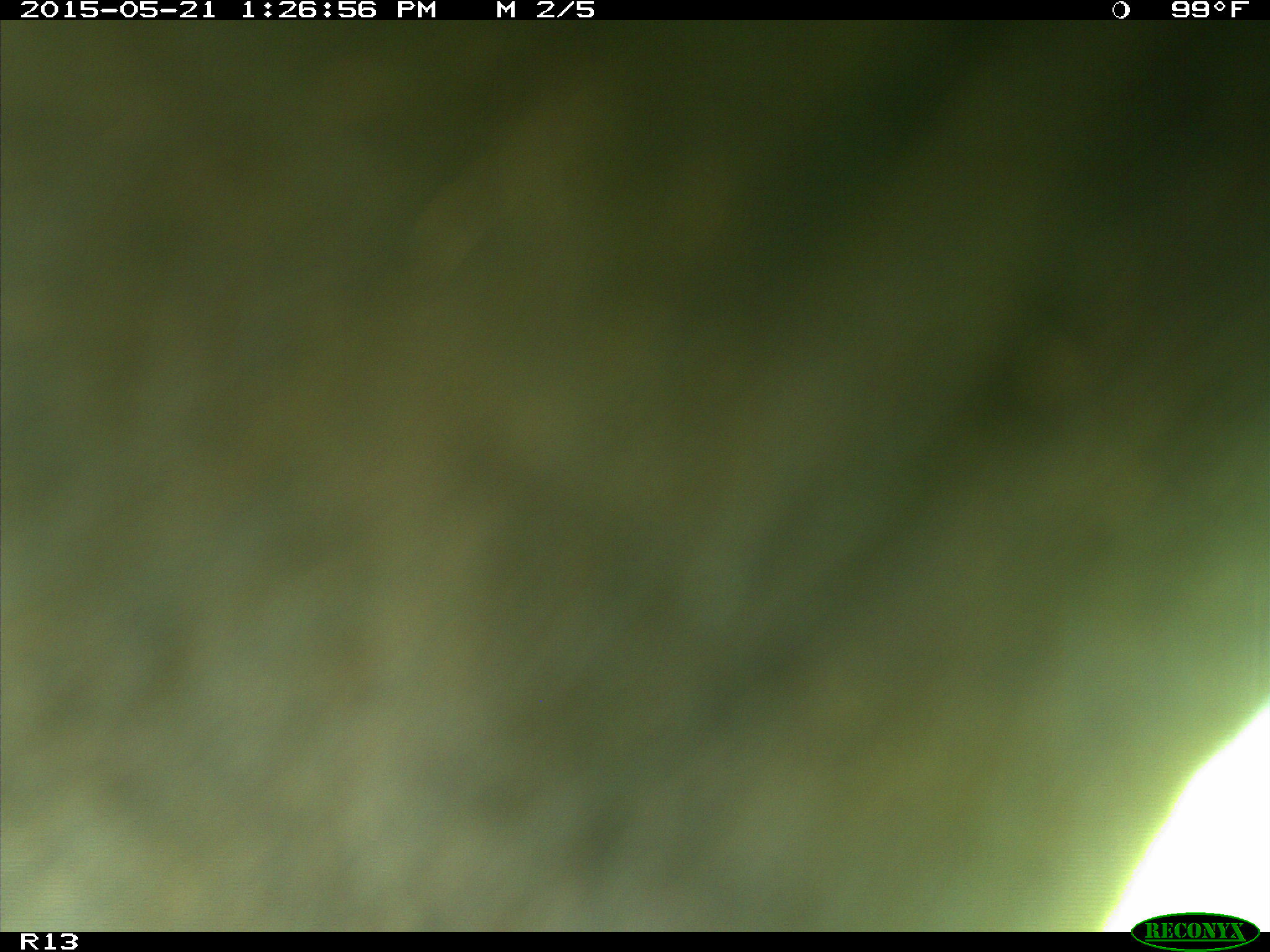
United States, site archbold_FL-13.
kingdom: Animalia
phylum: Chordata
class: Mammalia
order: Artiodactyla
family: Bovidae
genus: Bos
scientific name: Bos taurus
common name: domestic cow